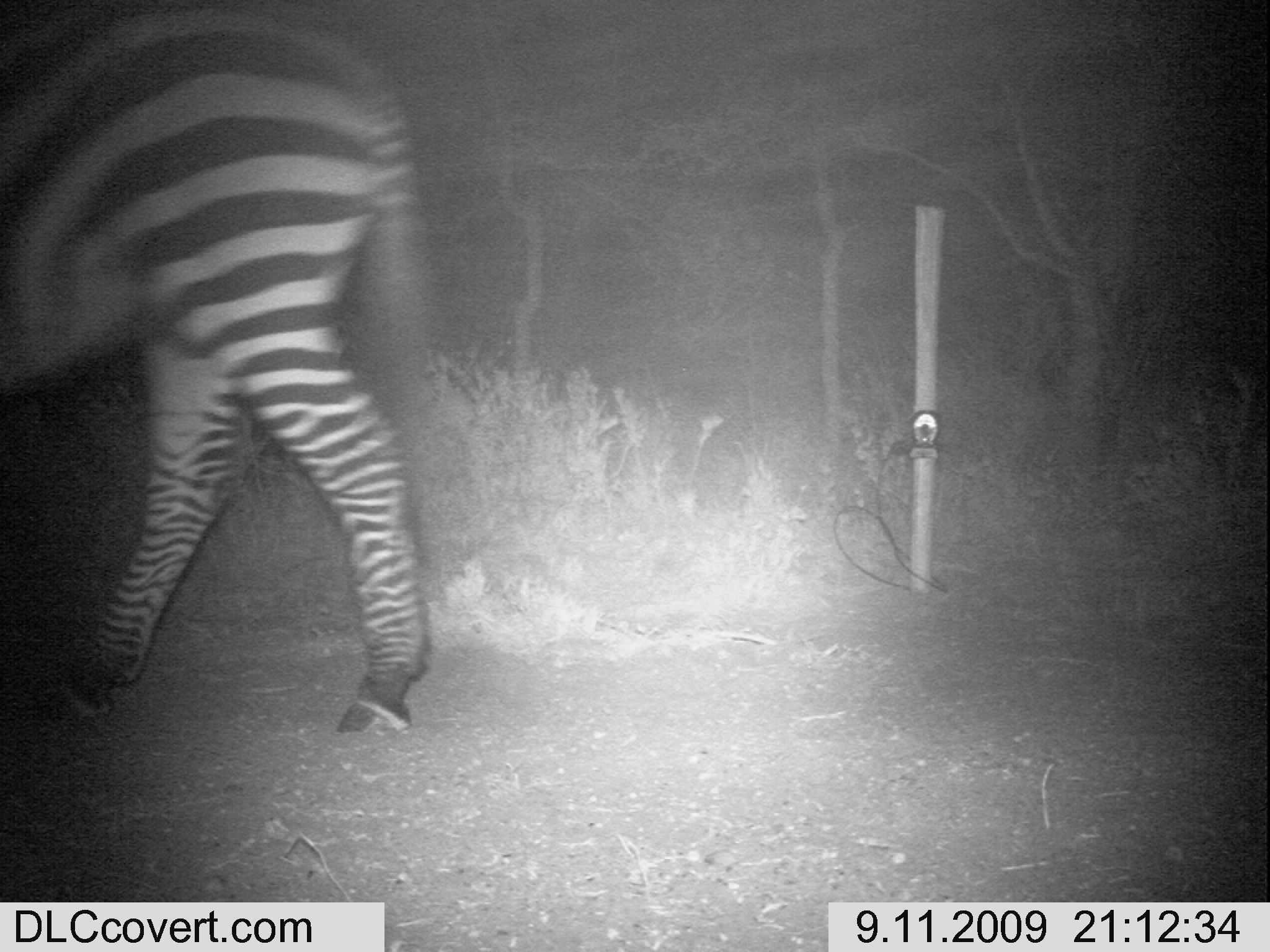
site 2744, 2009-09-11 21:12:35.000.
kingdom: Animalia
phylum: Chordata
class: Mammalia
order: Perissodactyla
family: Equidae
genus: Equus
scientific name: Equus quagga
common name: plains zebra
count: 1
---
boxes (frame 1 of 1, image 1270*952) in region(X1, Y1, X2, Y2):
equus quagga: region(0, 0, 435, 738)